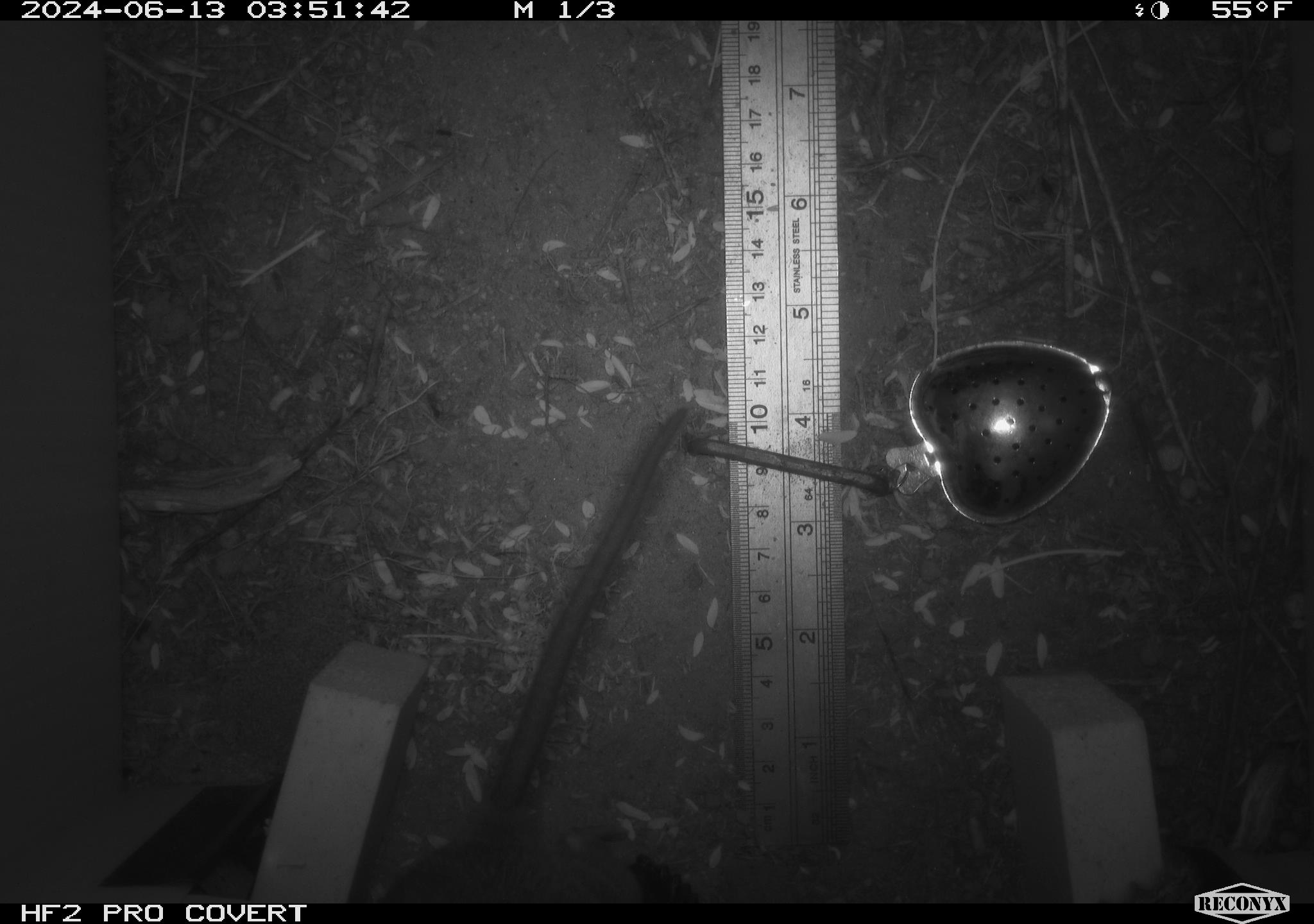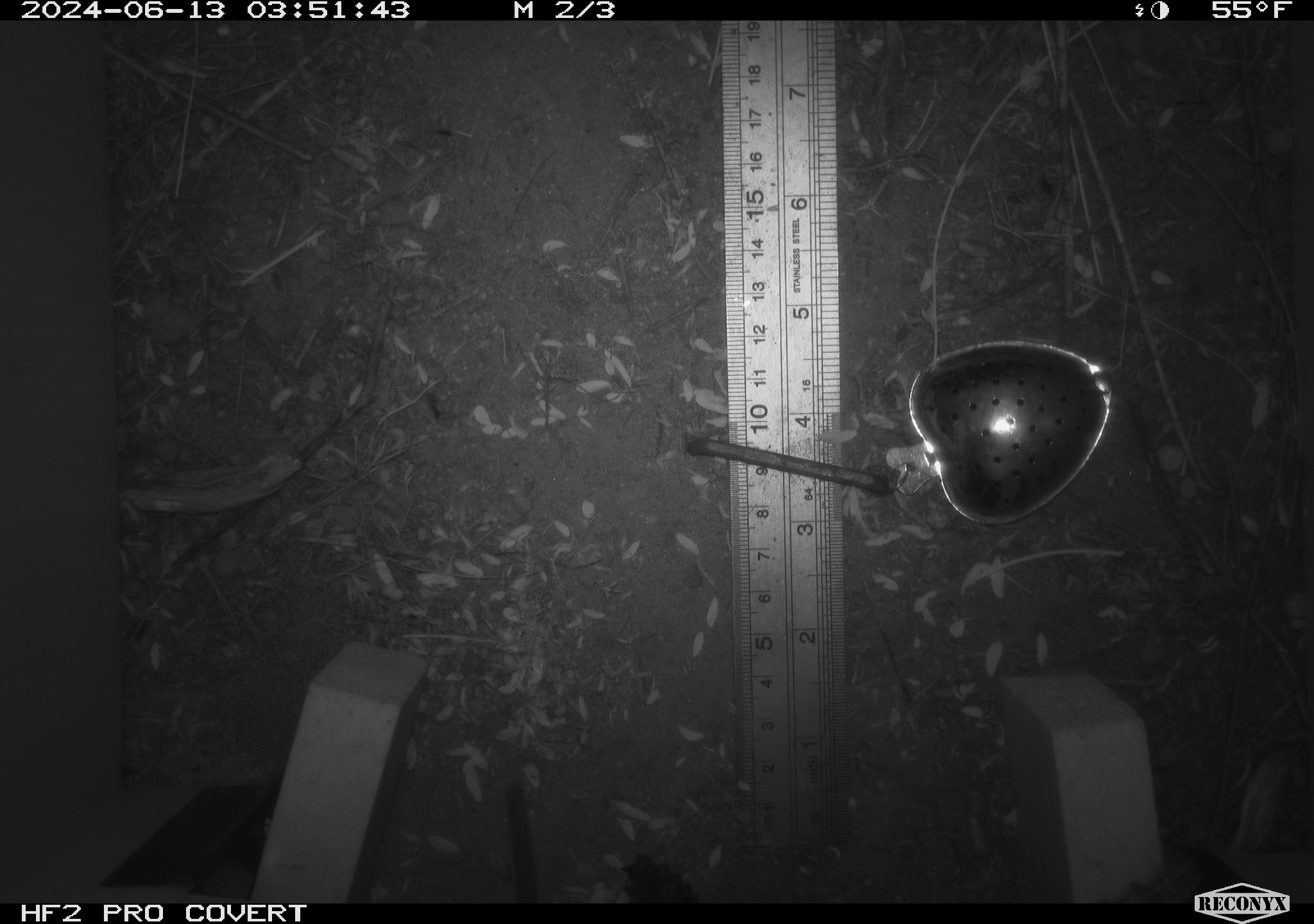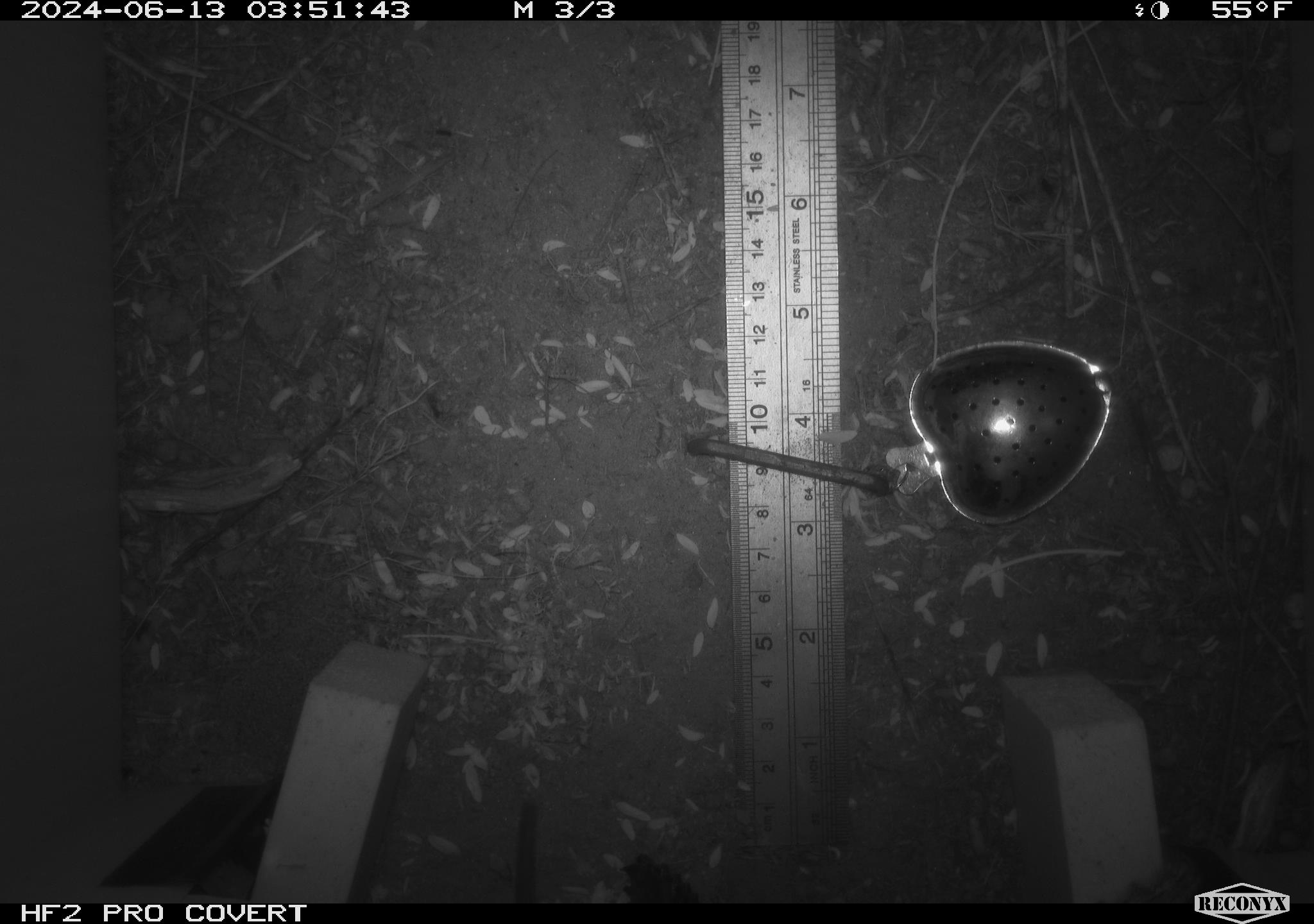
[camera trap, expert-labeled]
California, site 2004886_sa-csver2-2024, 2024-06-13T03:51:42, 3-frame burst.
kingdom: Animalia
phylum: Chordata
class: Mammalia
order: Rodentia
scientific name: Rodentia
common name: rodent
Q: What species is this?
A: Rodent (Rodentia).